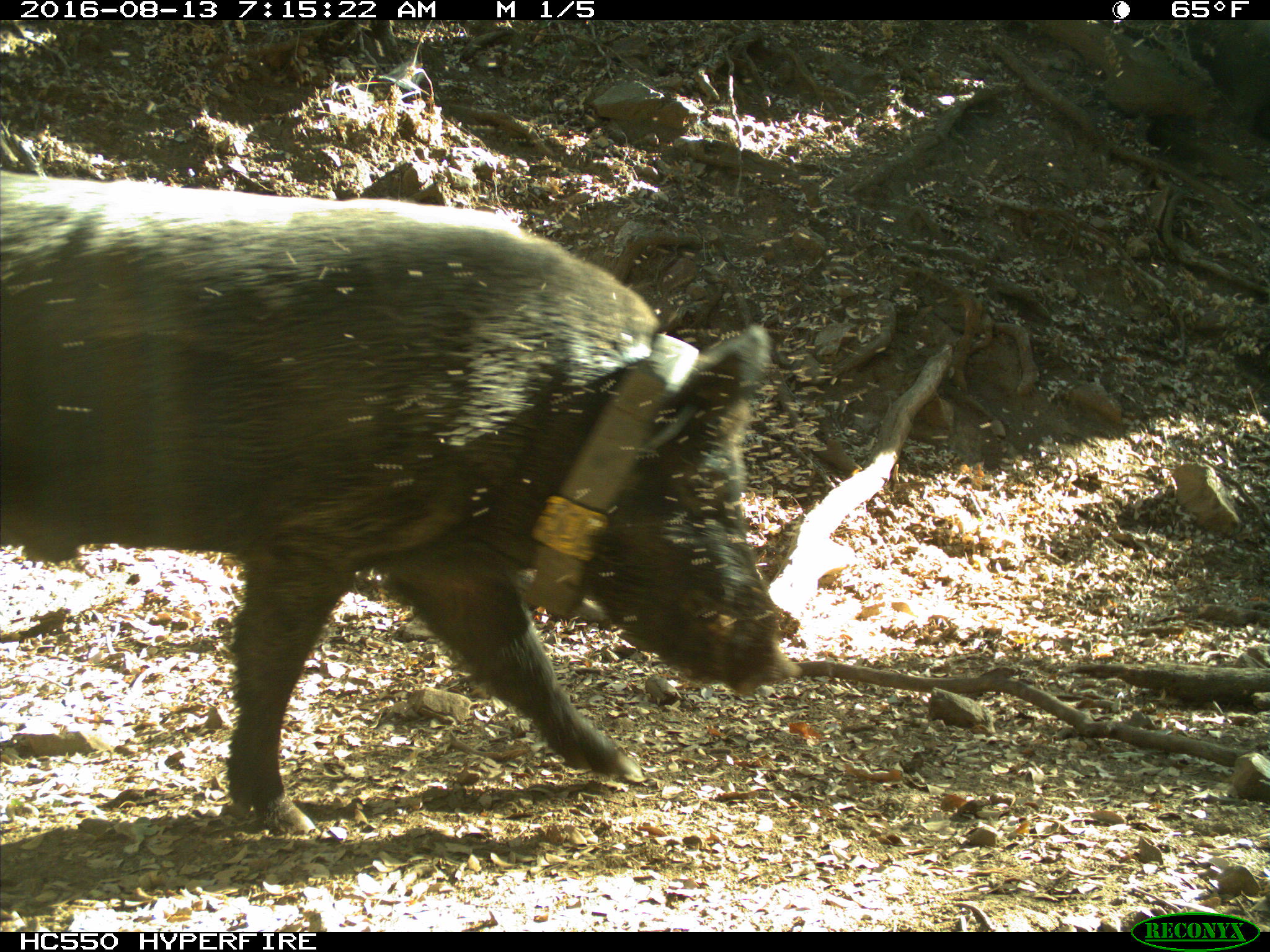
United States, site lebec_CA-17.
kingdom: Animalia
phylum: Chordata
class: Mammalia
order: Artiodactyla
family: Suidae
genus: Sus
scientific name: Sus scrofa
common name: wild boar